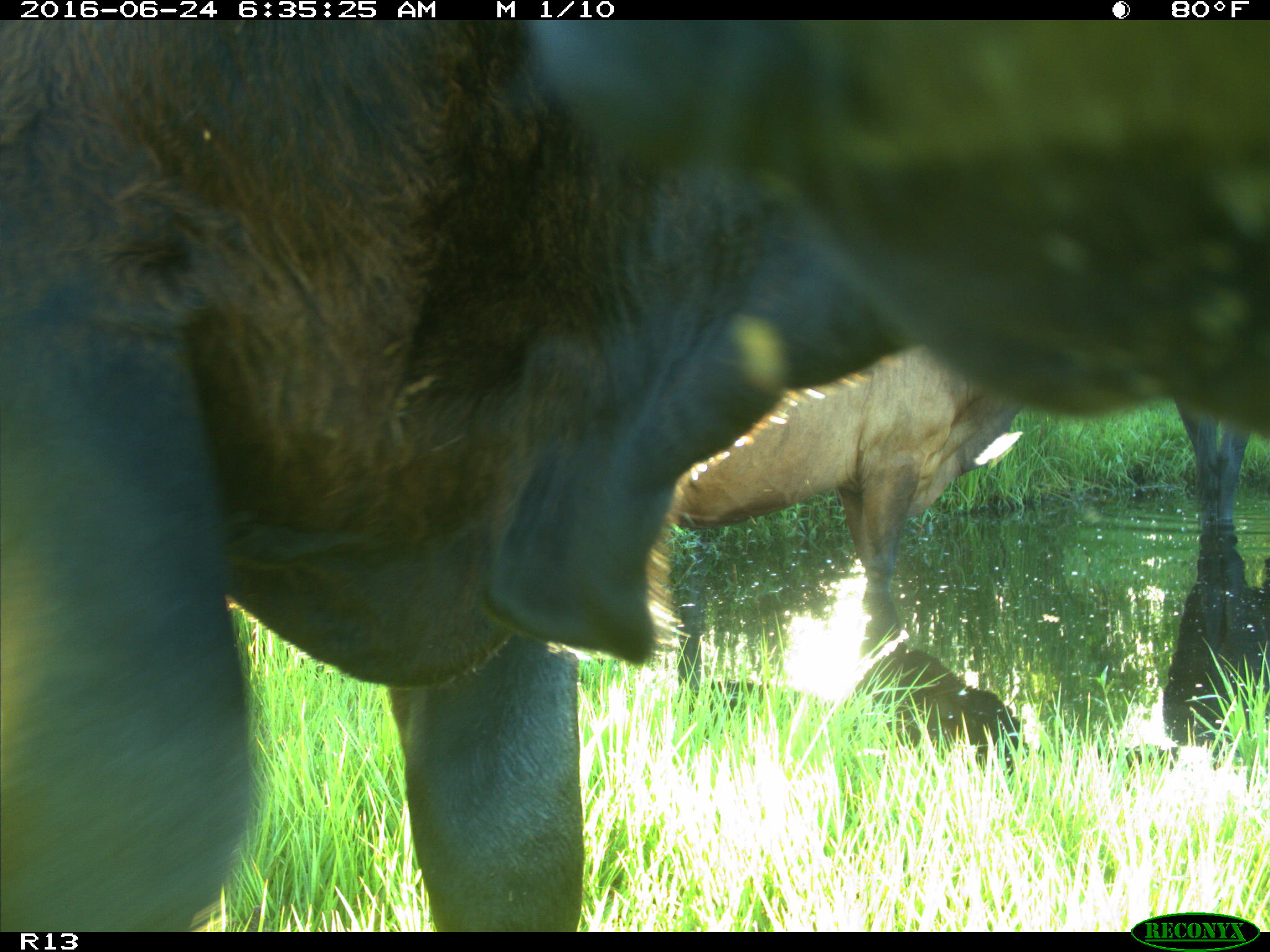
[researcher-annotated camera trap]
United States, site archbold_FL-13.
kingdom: Animalia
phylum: Chordata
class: Mammalia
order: Artiodactyla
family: Bovidae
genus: Bos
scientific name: Bos taurus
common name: domestic cow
Bos taurus (domestic cow).